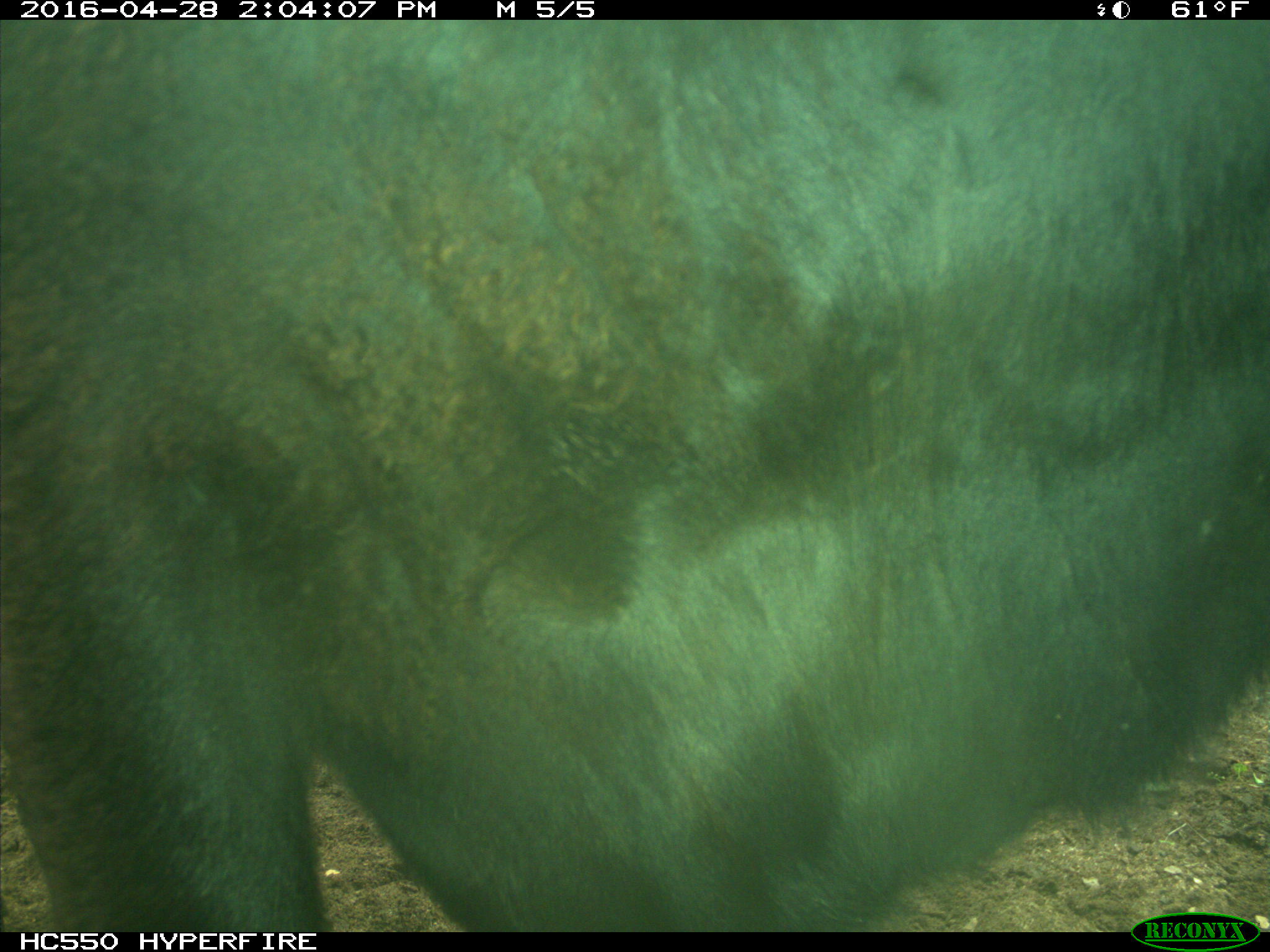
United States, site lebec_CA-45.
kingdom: Animalia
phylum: Chordata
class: Mammalia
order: Artiodactyla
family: Bovidae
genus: Bos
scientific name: Bos taurus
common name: domestic cow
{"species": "Bos taurus (domestic cow)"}